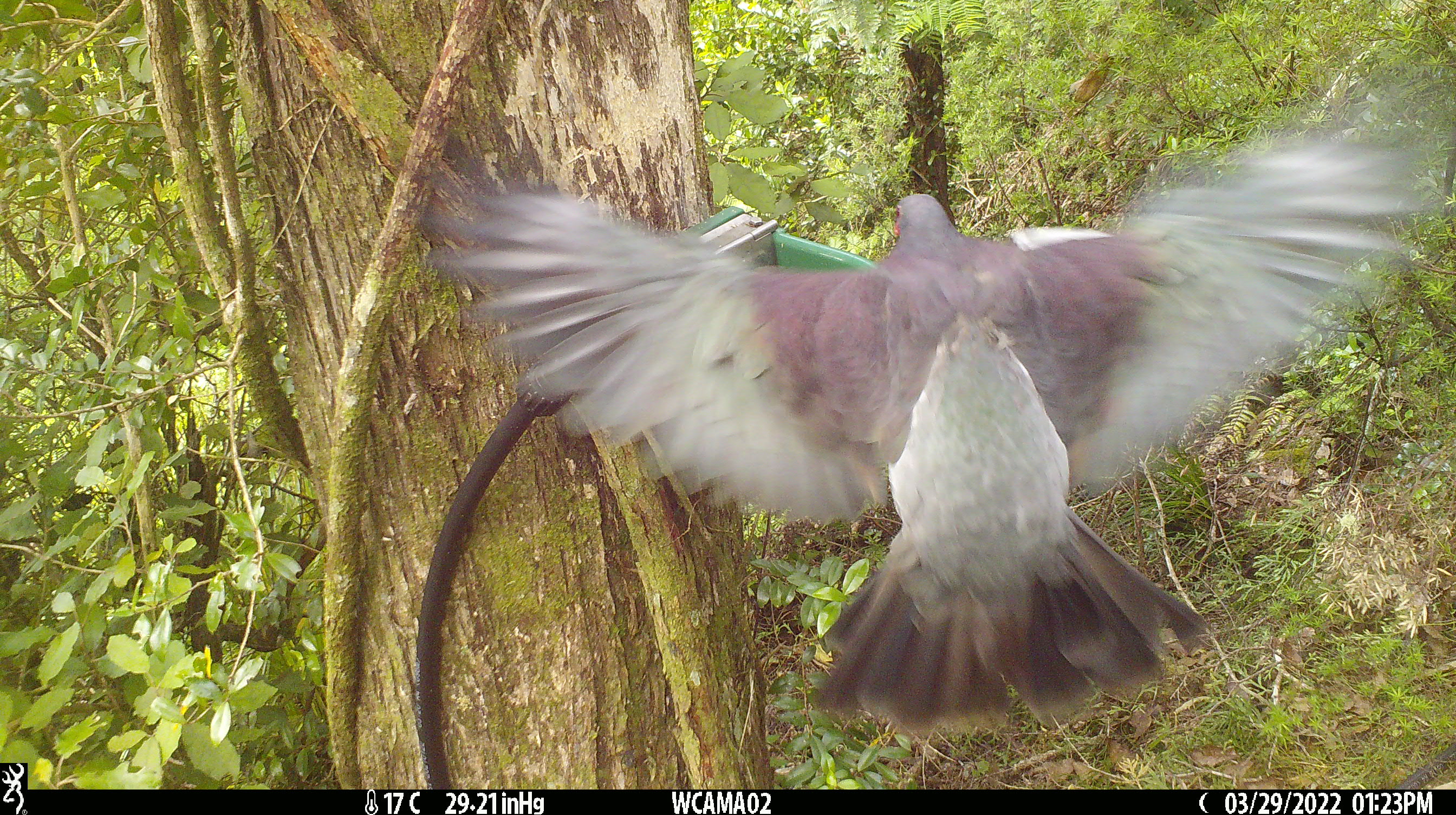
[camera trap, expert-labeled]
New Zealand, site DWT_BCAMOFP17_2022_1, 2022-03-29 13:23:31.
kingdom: Animalia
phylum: Chordata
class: Aves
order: Columbiformes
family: Columbidae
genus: Hemiphaga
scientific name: Hemiphaga novaeseelandiae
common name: new zealand pigeon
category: kereru